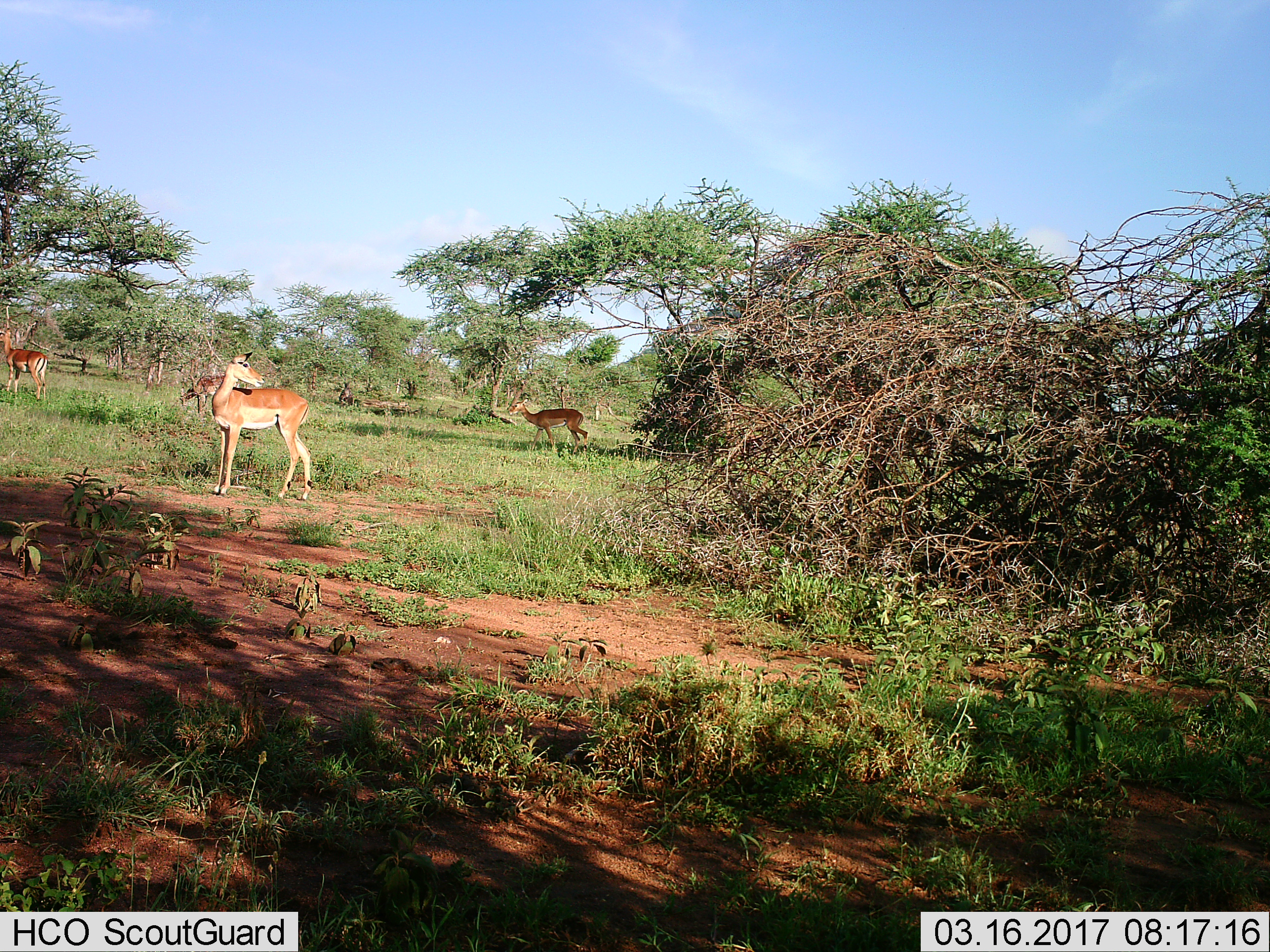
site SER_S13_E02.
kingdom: Animalia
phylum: Chordata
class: Mammalia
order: Artiodactyla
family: Bovidae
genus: Aepyceros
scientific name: Aepyceros melampus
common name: impala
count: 4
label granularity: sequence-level